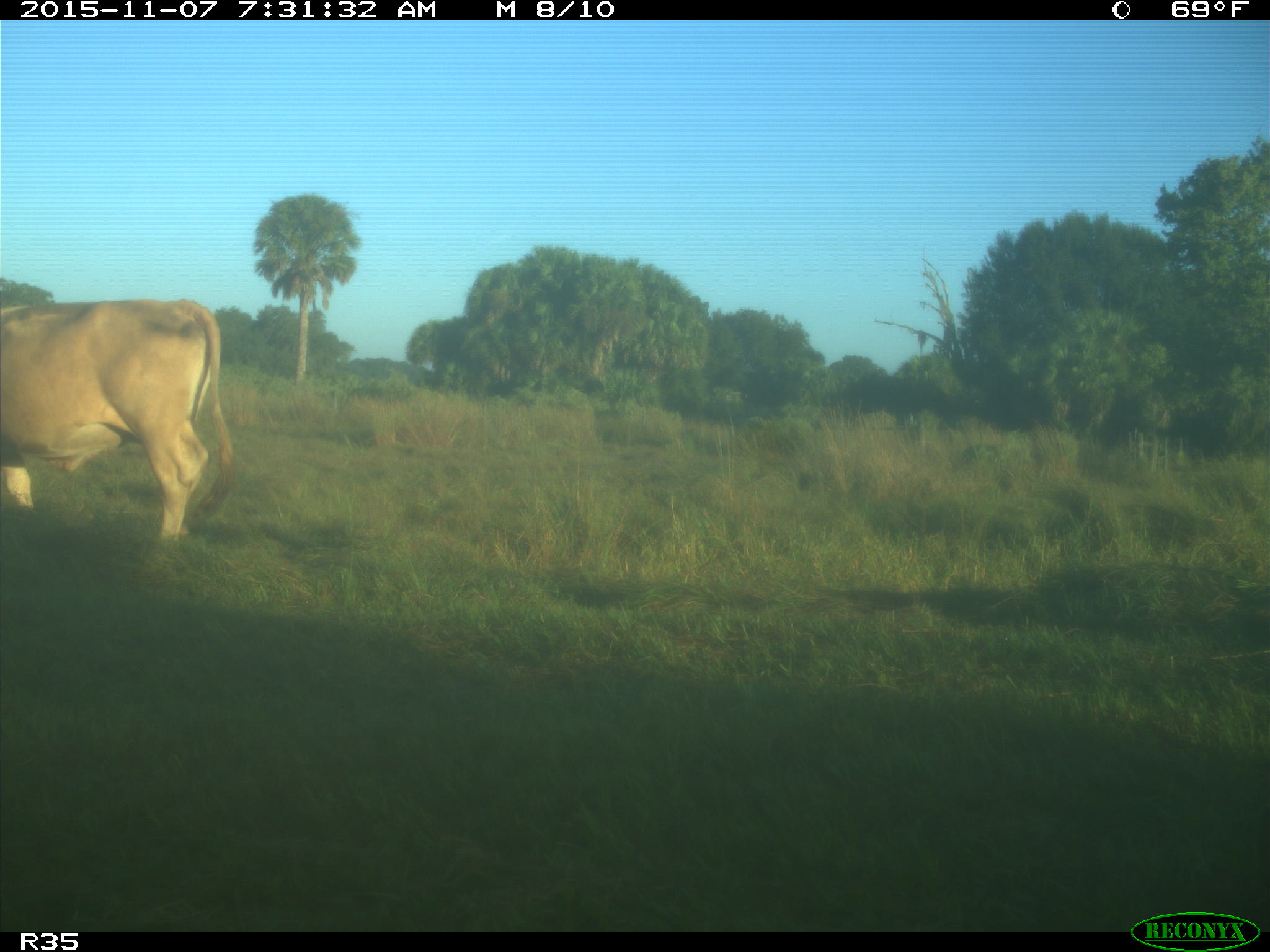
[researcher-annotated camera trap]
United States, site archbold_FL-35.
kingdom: Animalia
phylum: Chordata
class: Mammalia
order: Artiodactyla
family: Bovidae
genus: Bos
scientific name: Bos taurus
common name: domestic cow